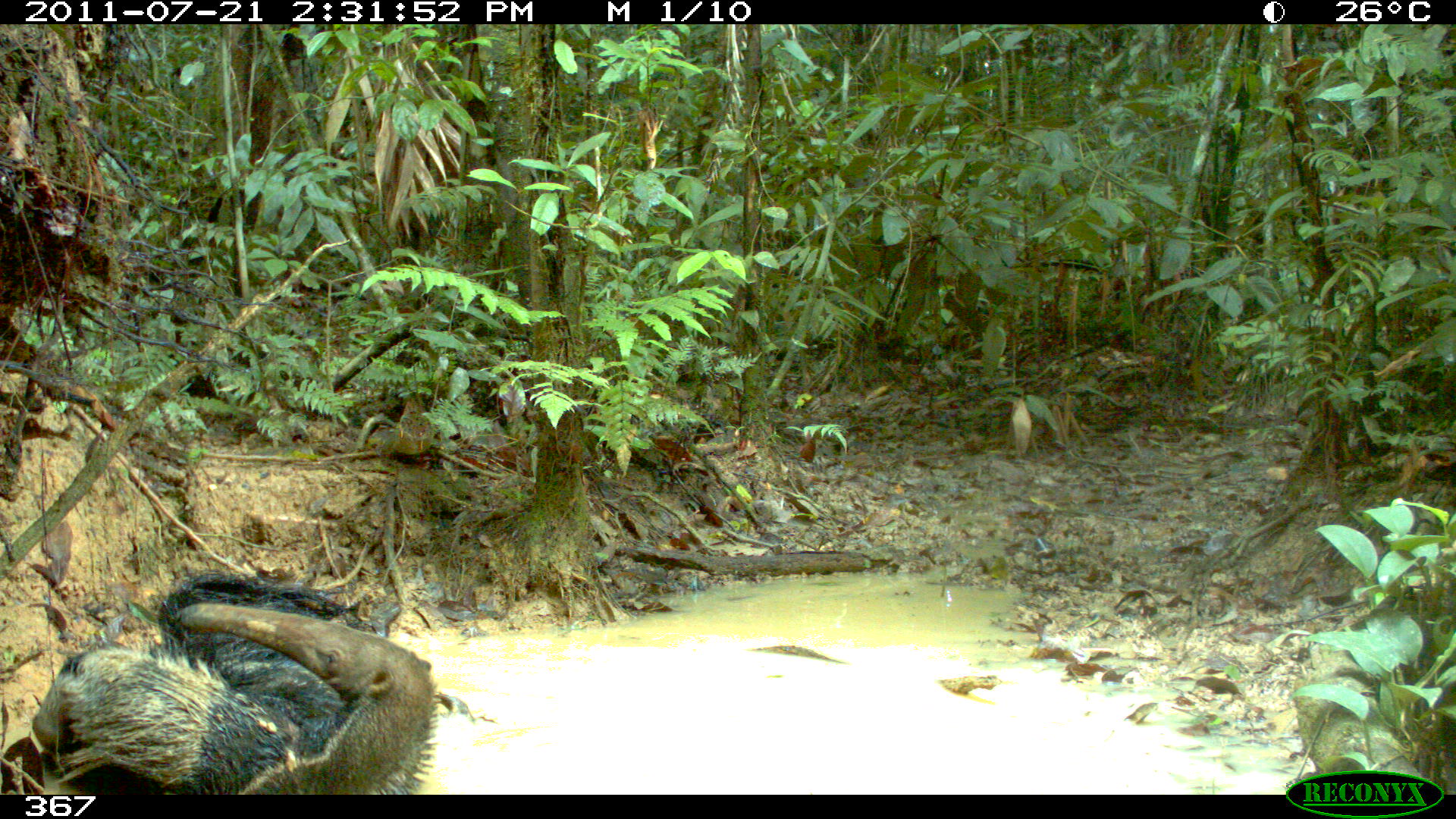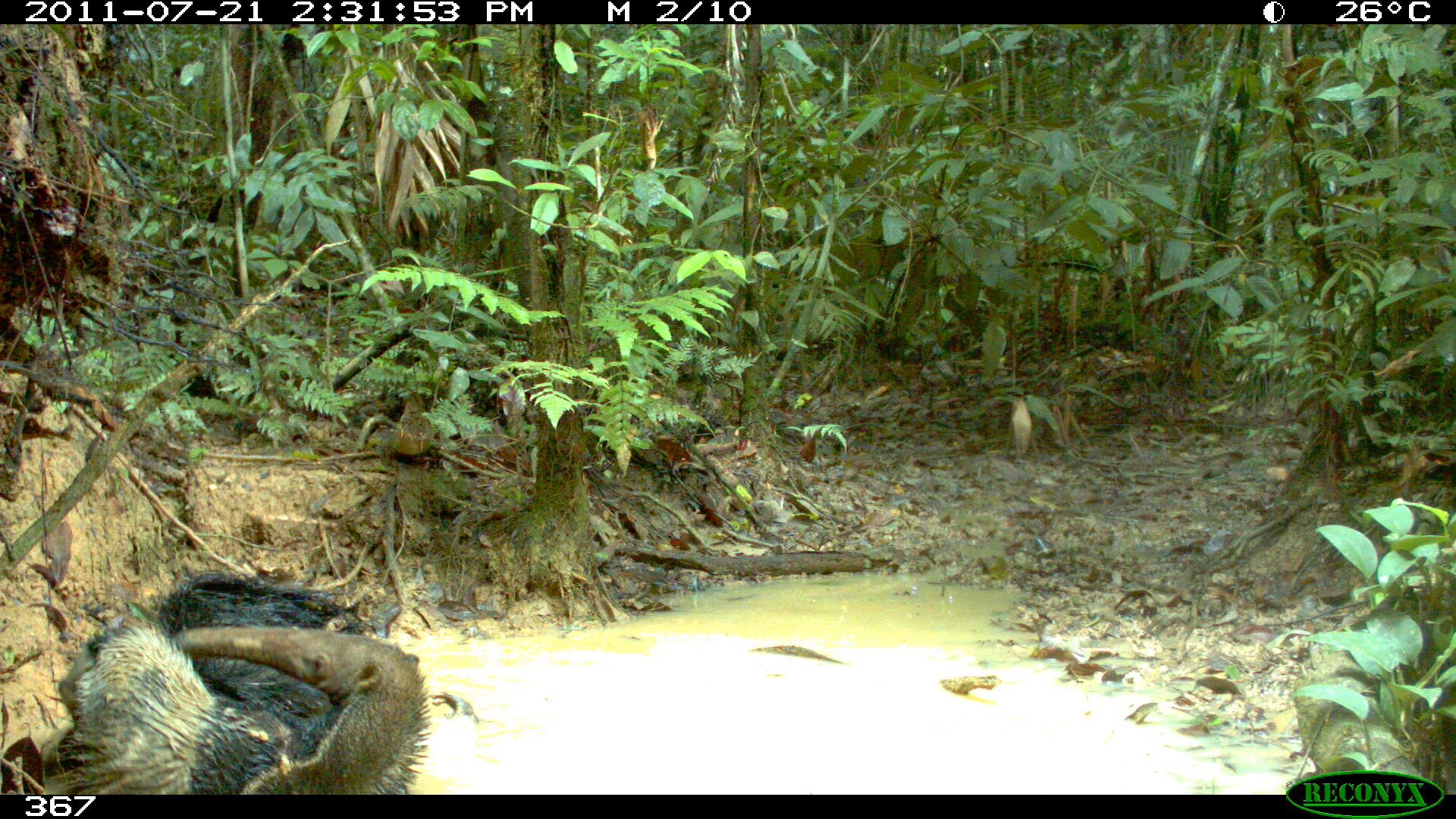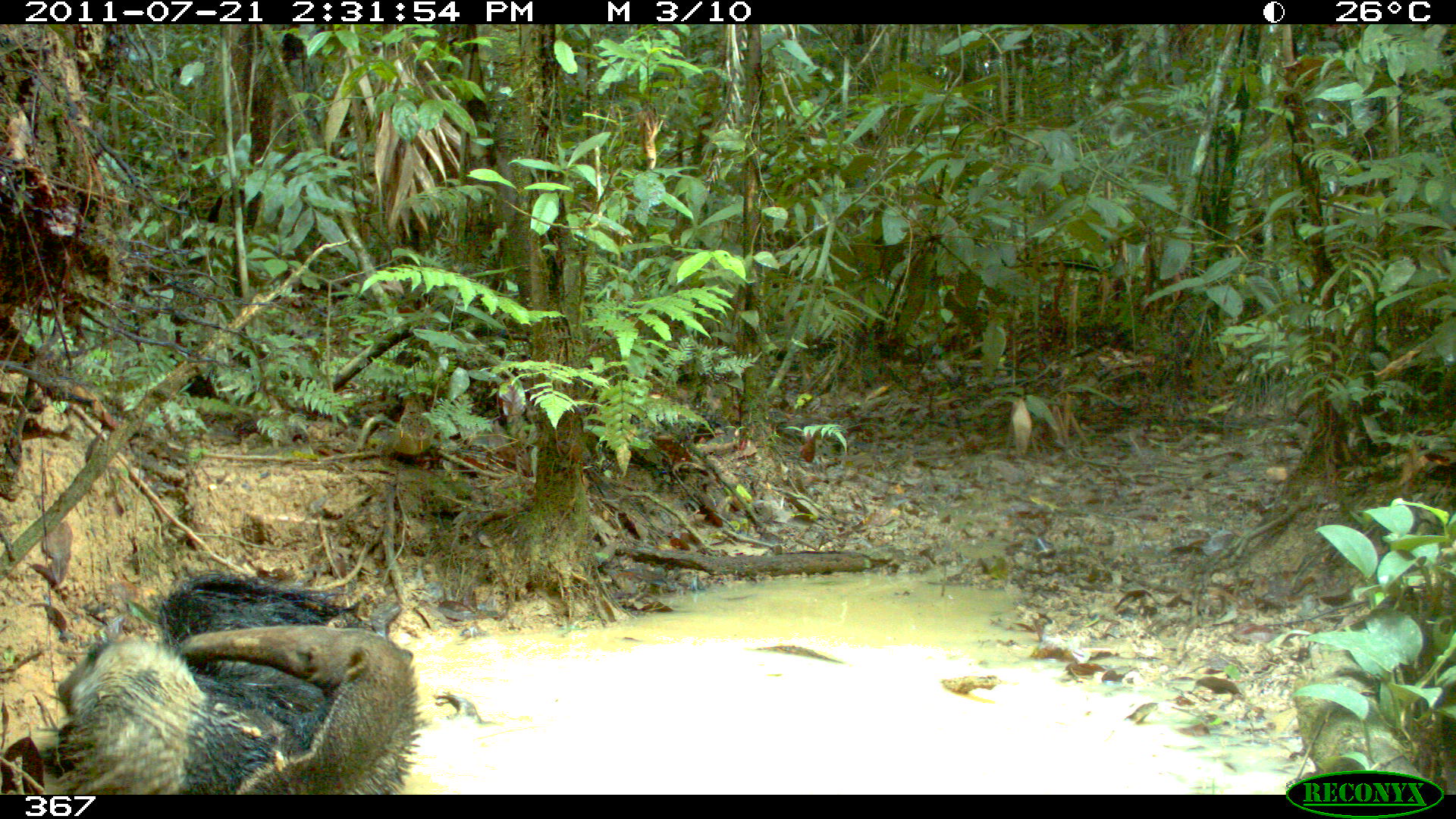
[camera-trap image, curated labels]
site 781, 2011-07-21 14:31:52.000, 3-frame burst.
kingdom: Animalia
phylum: Chordata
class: Mammalia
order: Pilosa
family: Myrmecophagidae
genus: Myrmecophaga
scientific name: Myrmecophaga tridactyla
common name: giant anteater